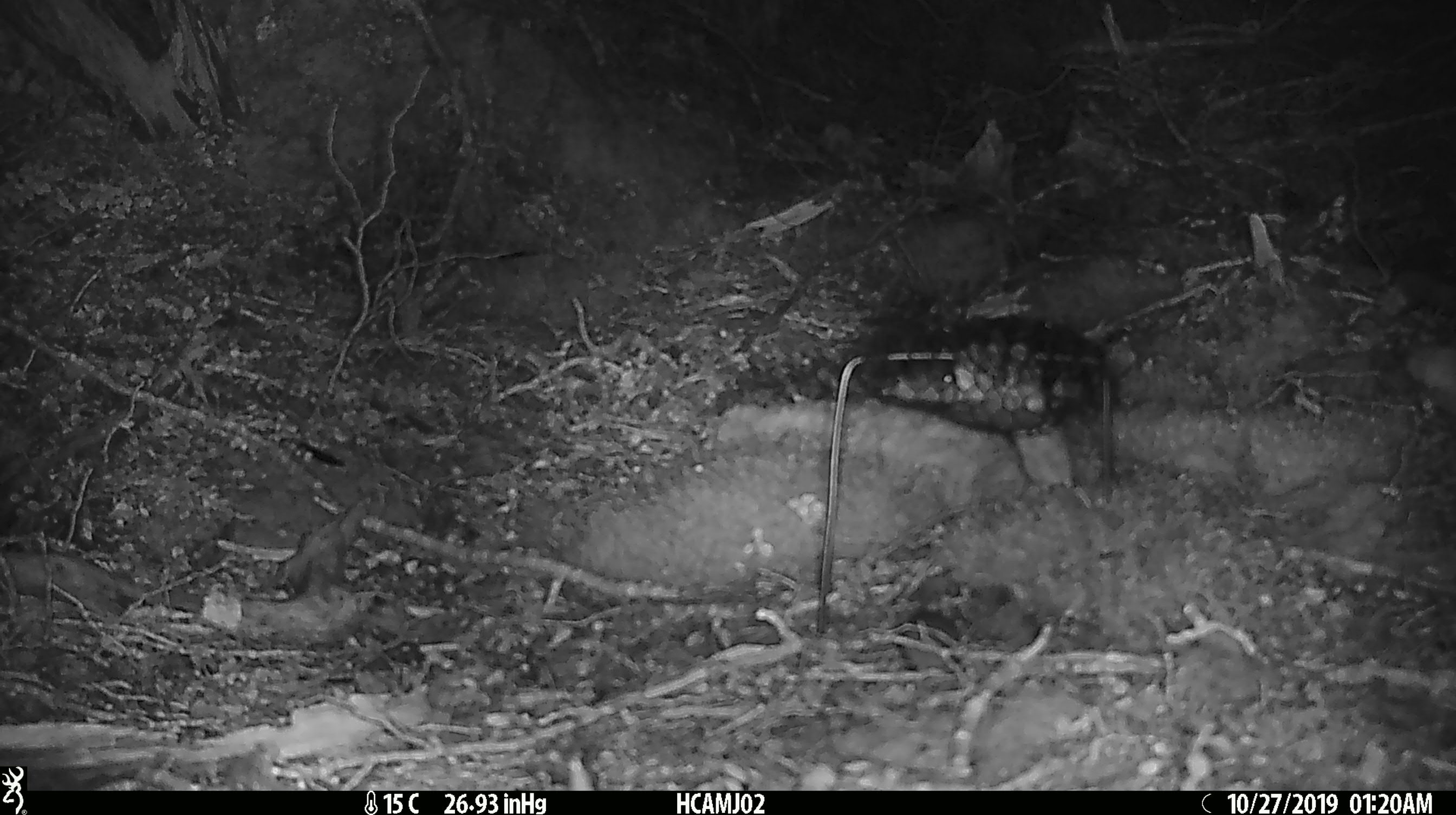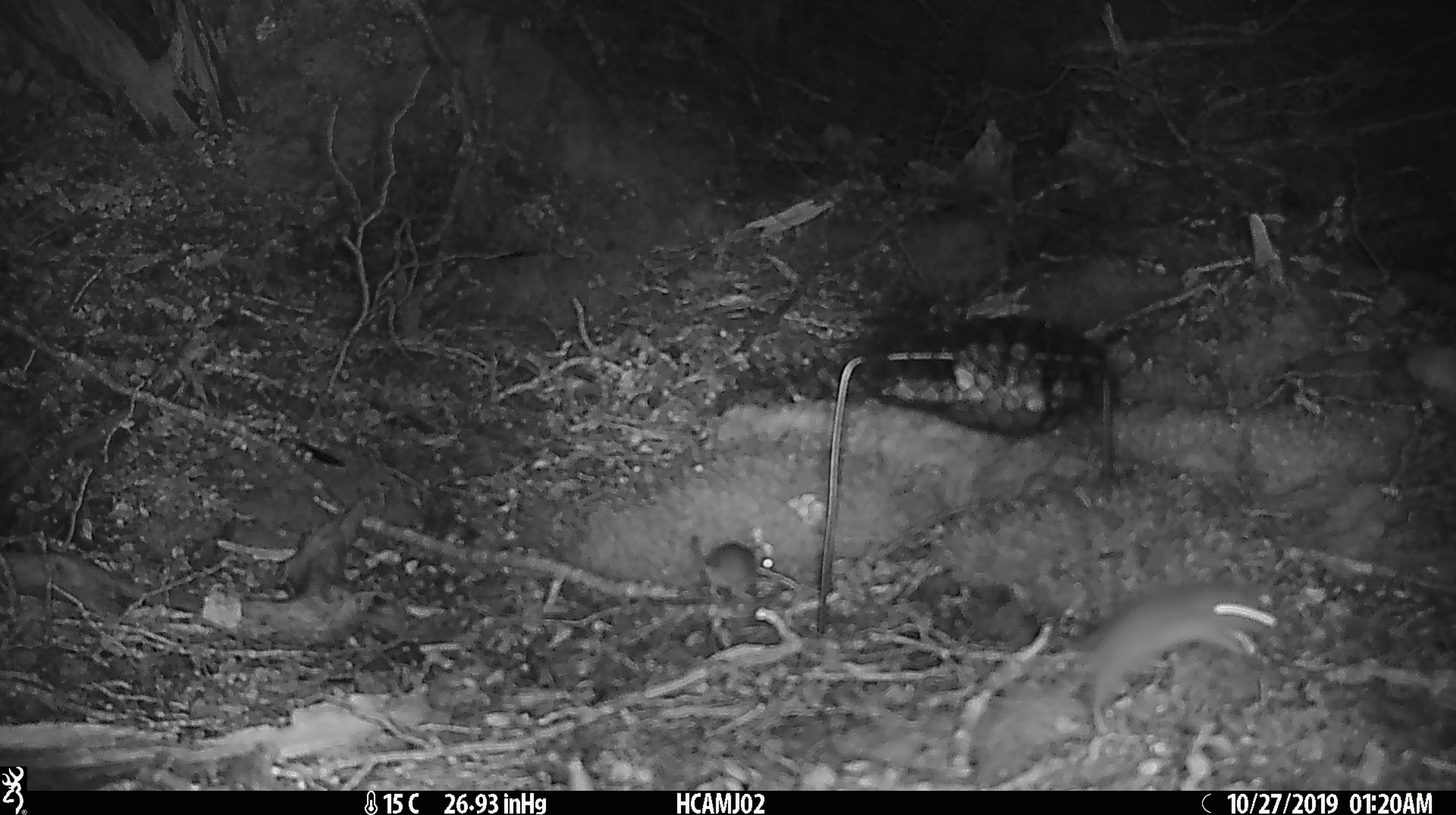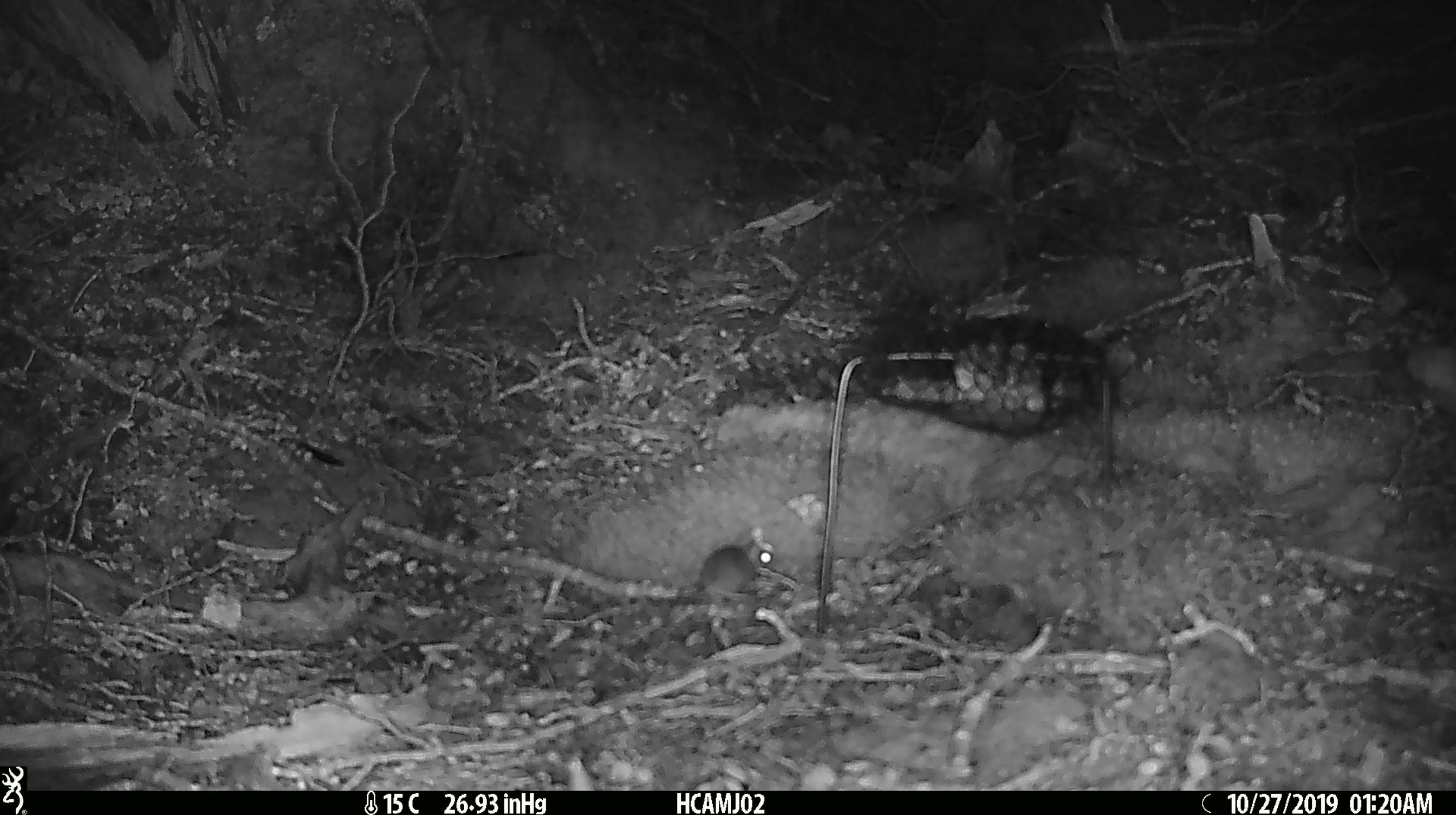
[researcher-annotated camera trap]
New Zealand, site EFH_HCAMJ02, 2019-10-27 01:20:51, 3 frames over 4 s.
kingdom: Animalia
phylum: Chordata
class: Mammalia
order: Rodentia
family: Muridae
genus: Mus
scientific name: Mus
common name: mouse